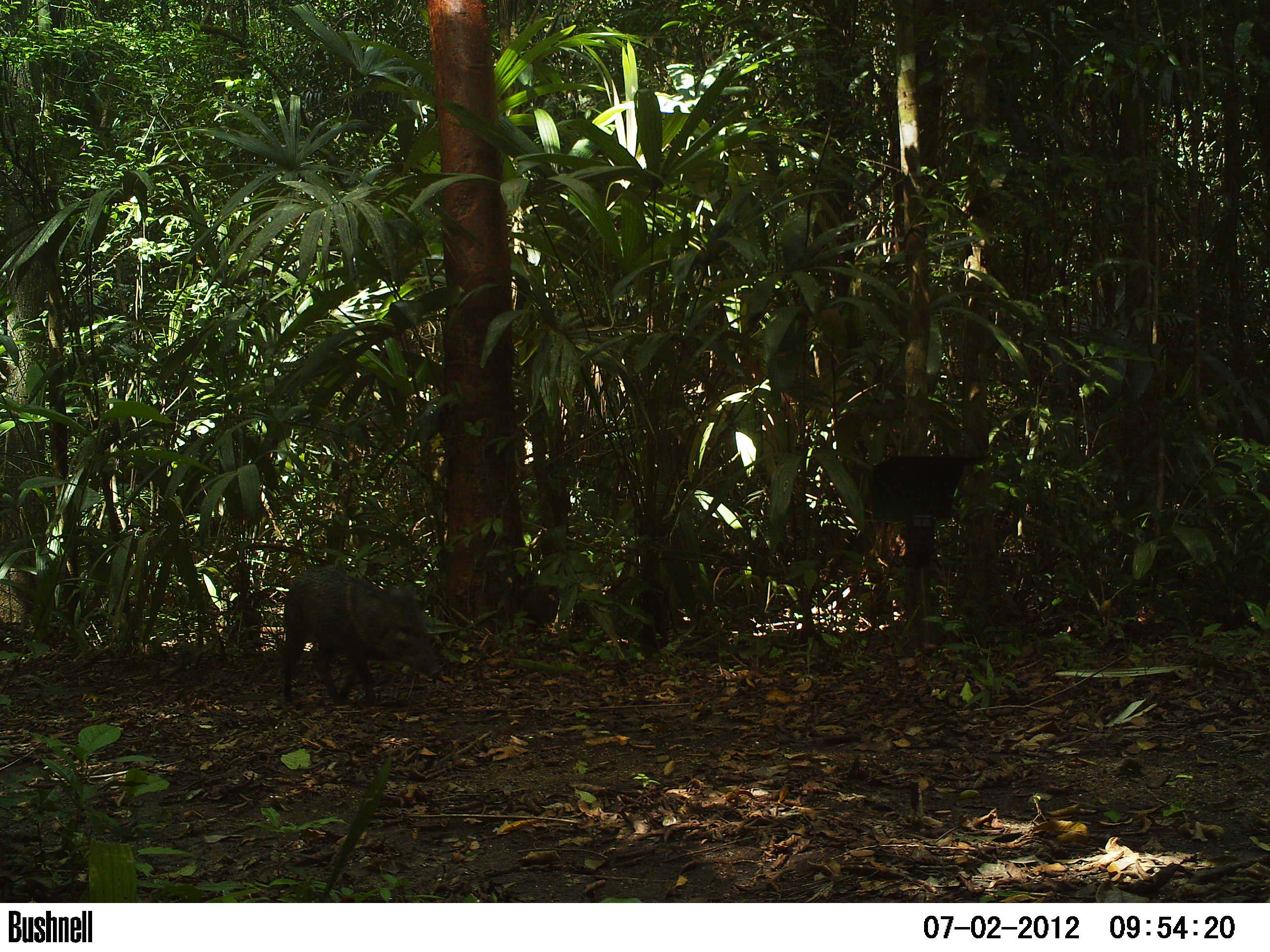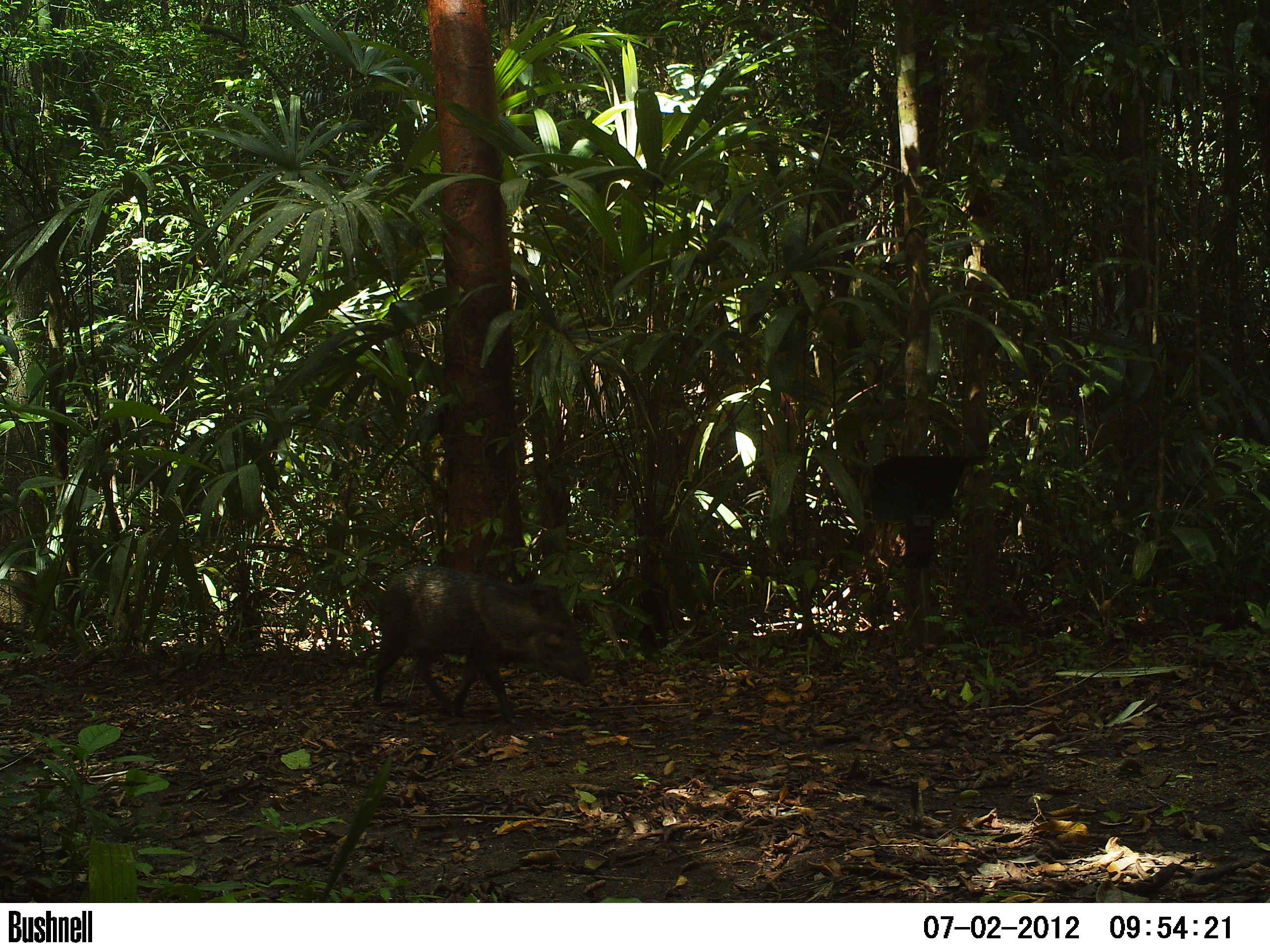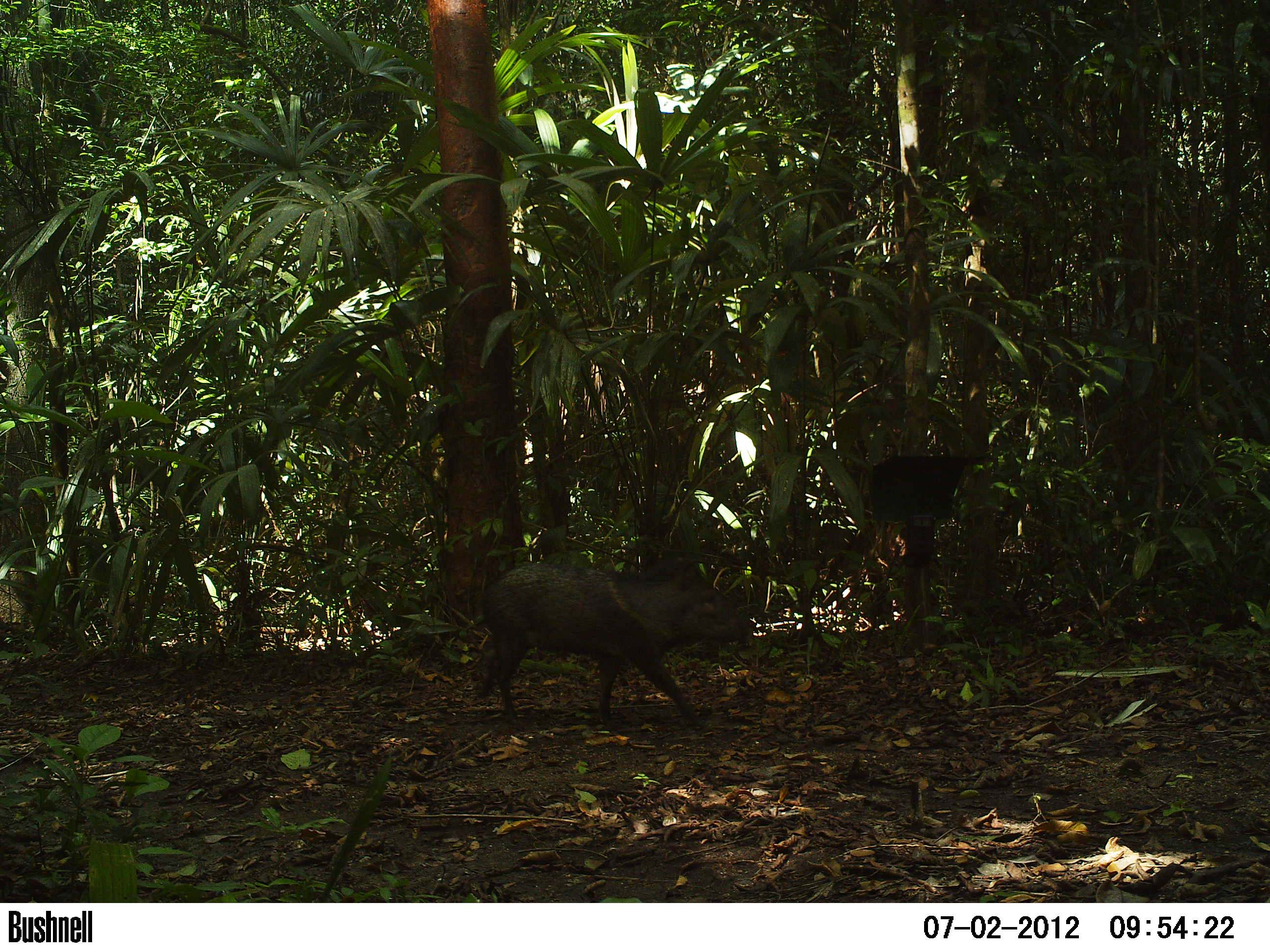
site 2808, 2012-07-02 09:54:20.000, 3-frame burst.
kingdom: Animalia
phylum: Chordata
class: Mammalia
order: Artiodactyla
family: Tayassuidae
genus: Pecari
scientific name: Pecari tajacu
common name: collared peccary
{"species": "Pecari tajacu (collared peccary)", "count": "1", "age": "adult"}